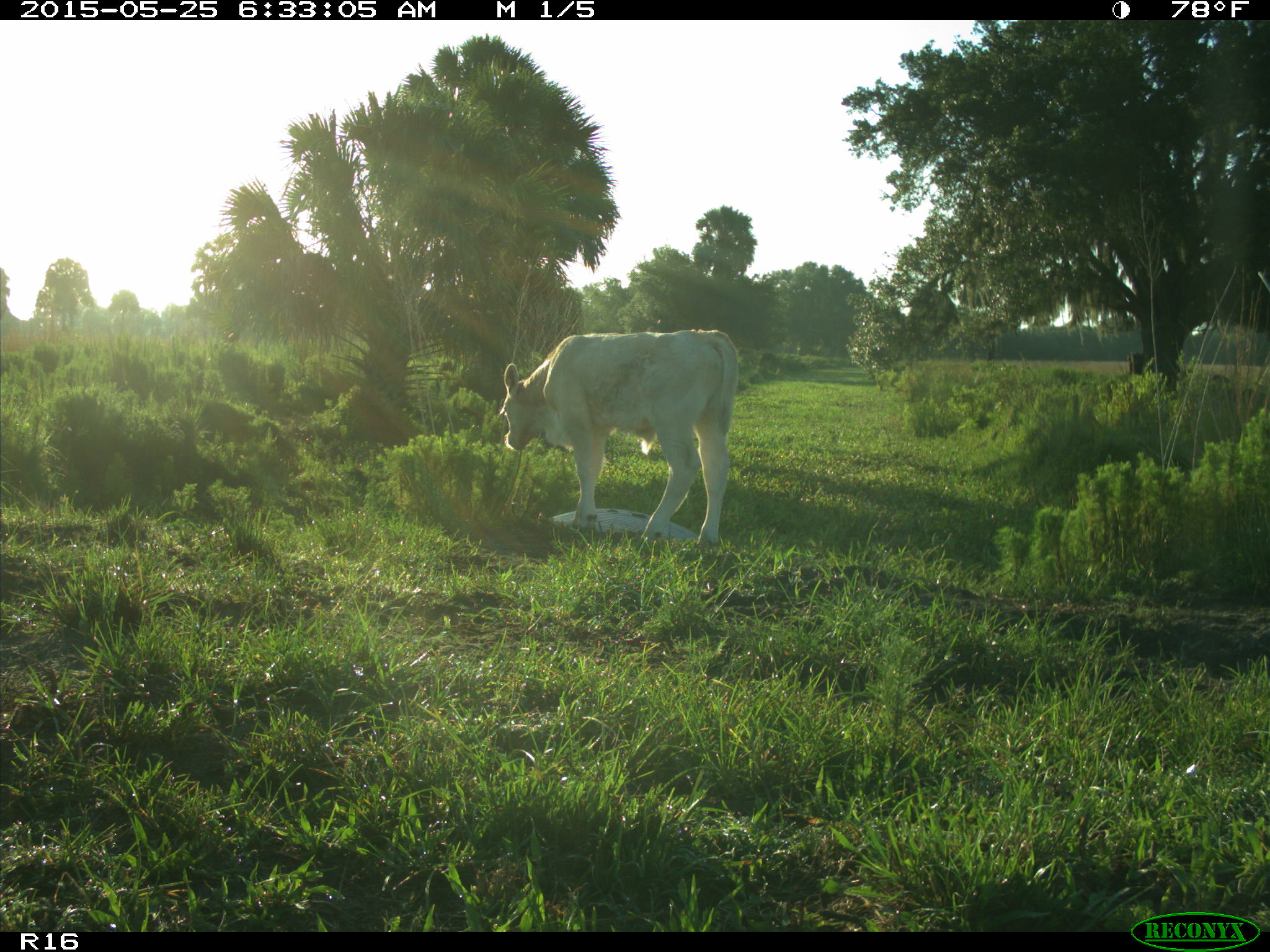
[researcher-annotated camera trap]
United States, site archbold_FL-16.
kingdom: Animalia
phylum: Chordata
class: Mammalia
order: Artiodactyla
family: Bovidae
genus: Bos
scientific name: Bos taurus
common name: domestic cow